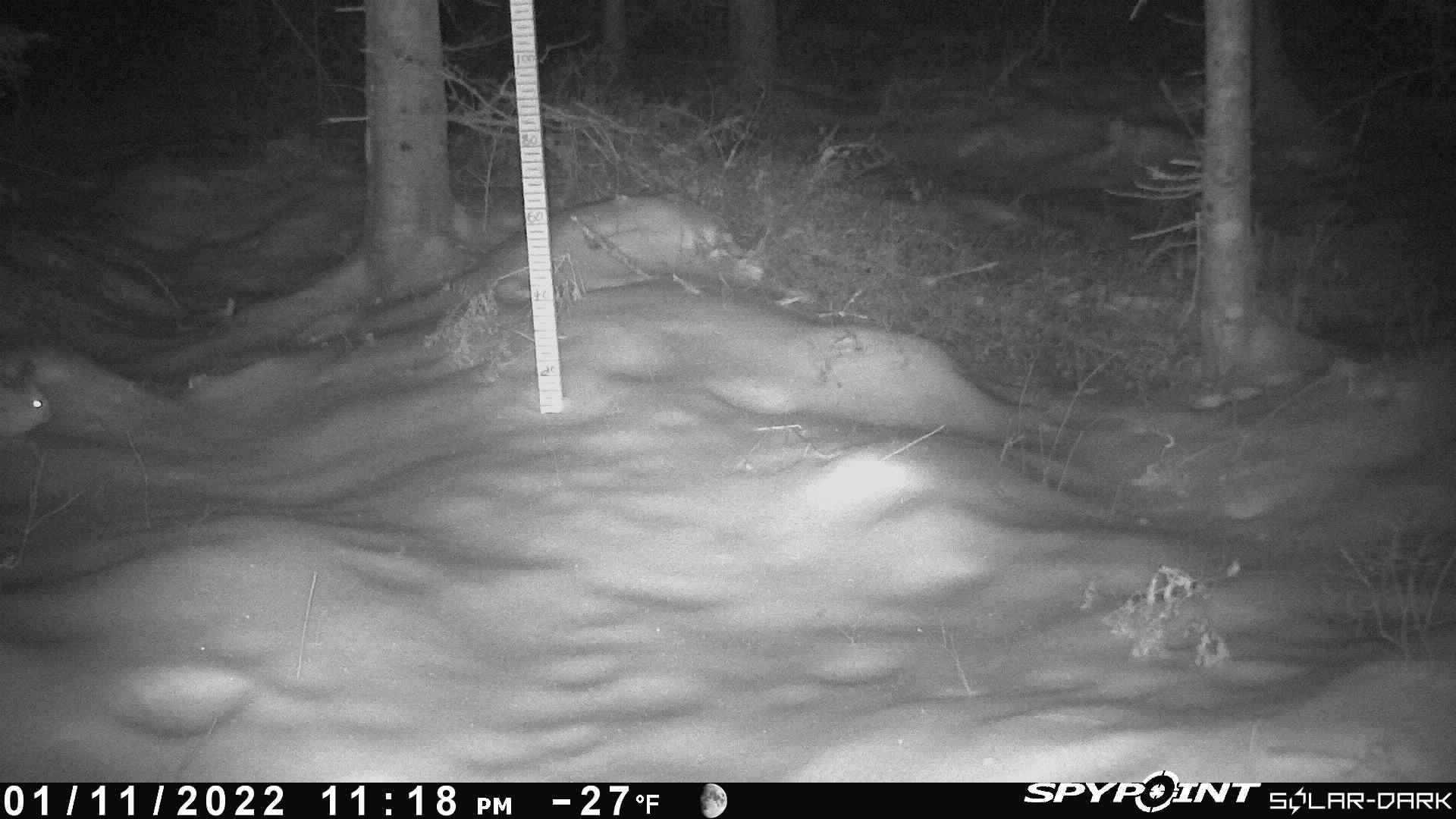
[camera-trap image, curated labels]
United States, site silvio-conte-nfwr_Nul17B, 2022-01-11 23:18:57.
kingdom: Animalia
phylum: Chordata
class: Mammalia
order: Lagomorpha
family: Leporidae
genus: Lepus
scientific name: Lepus americanus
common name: snowshoe hare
Snowshoe hare (Lepus americanus).